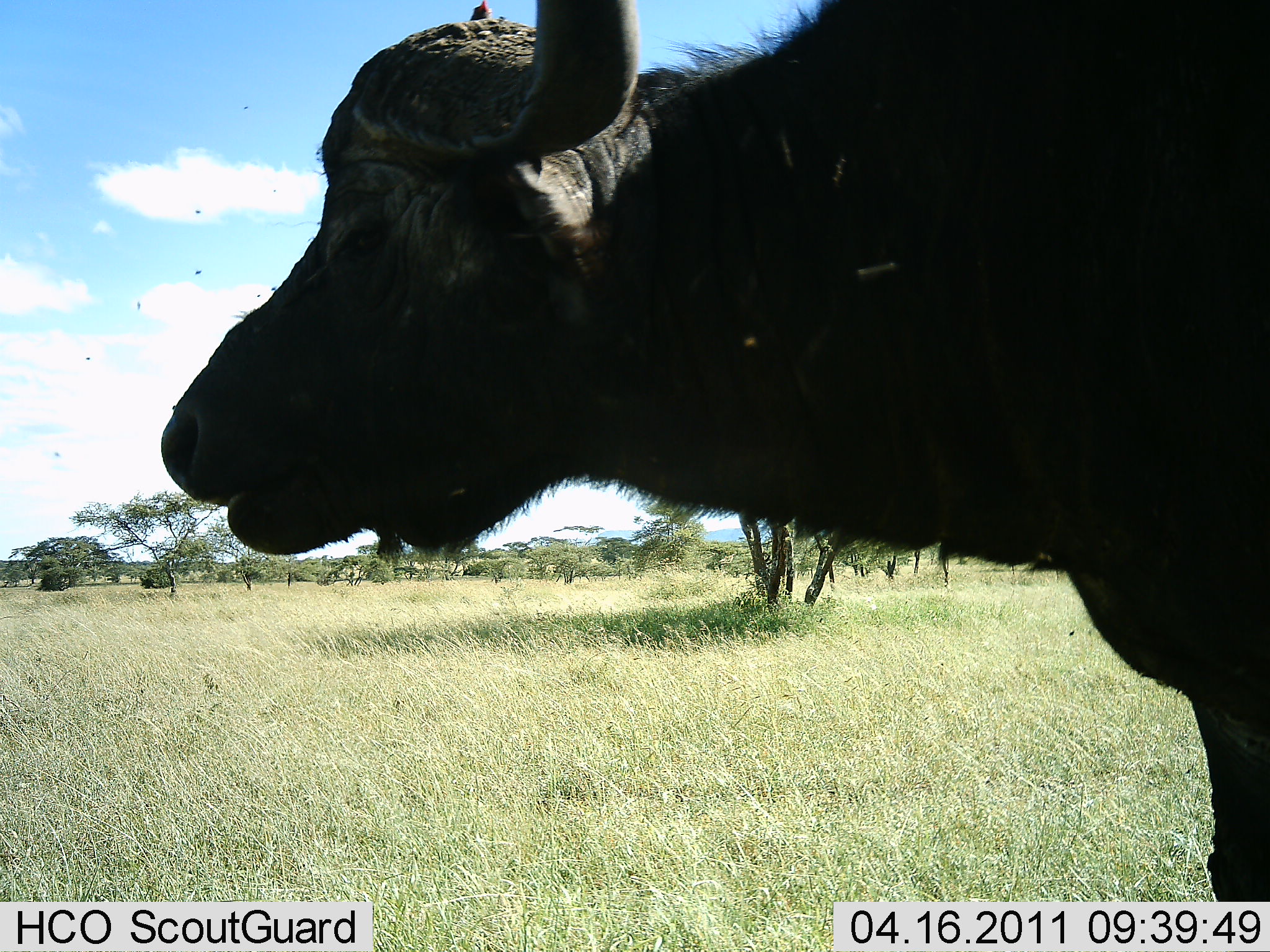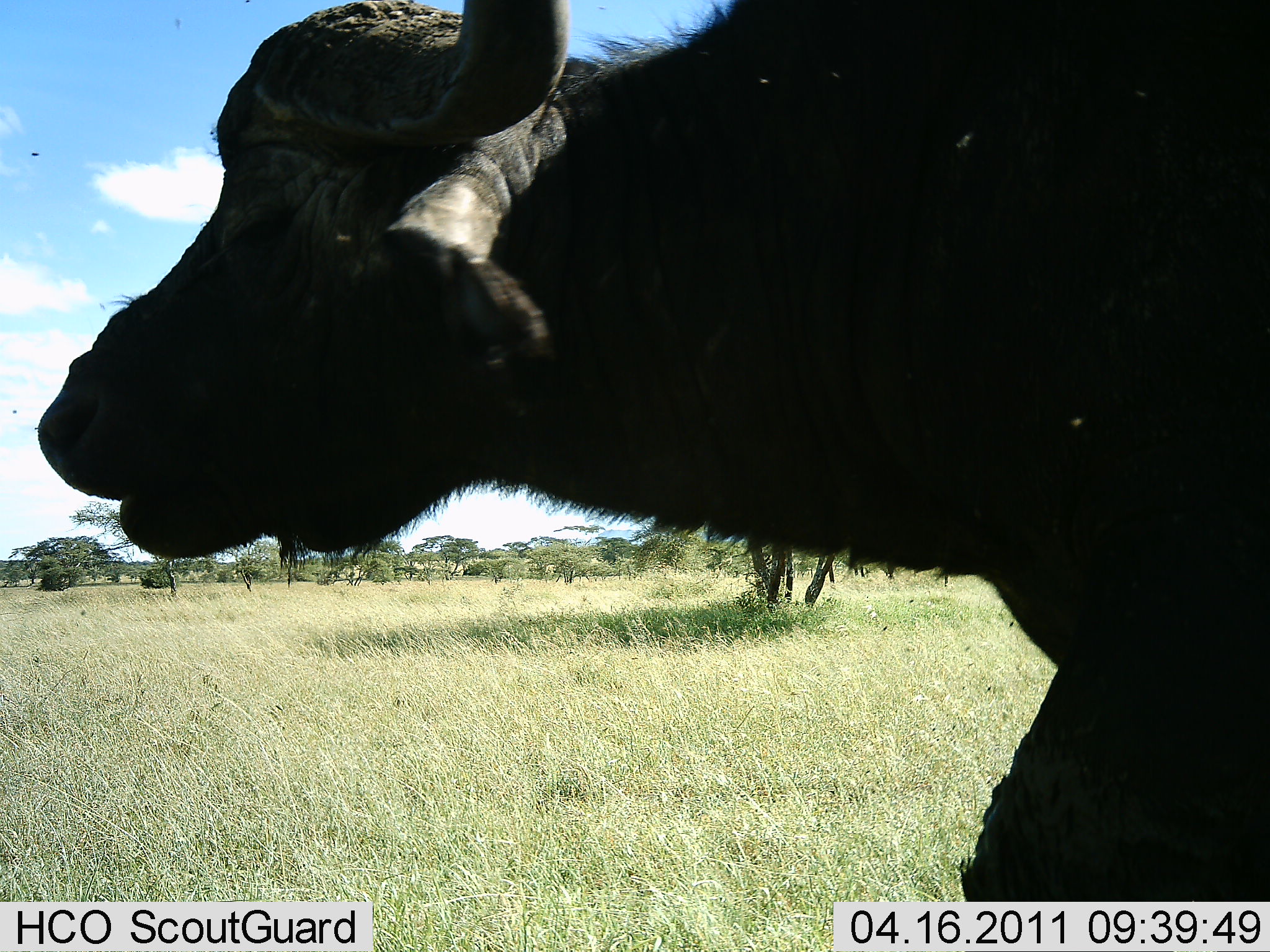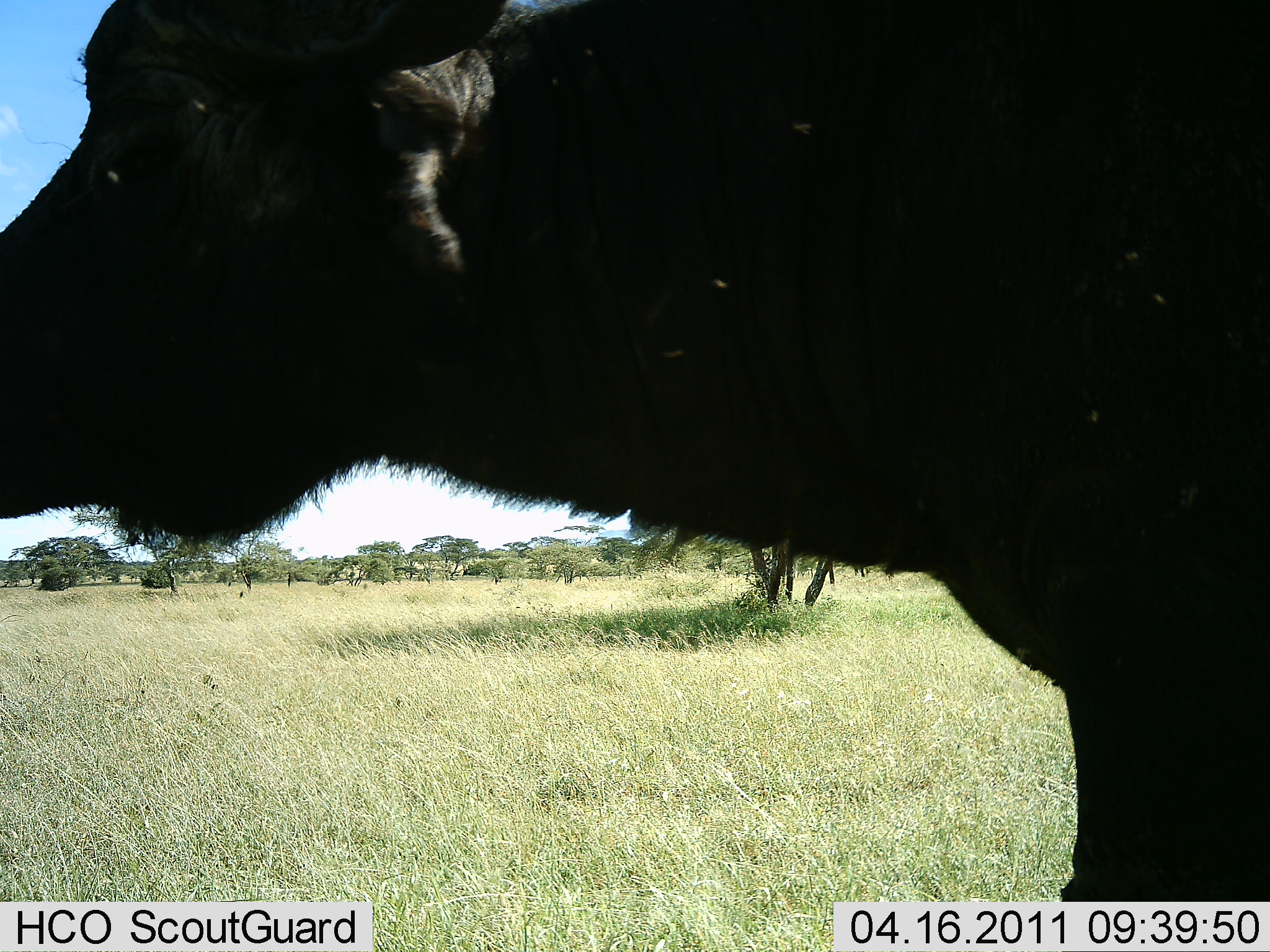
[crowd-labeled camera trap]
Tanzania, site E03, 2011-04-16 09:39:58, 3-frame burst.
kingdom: Animalia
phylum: Chordata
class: Mammalia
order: Artiodactyla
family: Bovidae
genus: Syncerus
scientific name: Syncerus caffer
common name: cape buffalo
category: buffalo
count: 1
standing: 7%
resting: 0%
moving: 100%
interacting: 0%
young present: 0%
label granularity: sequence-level